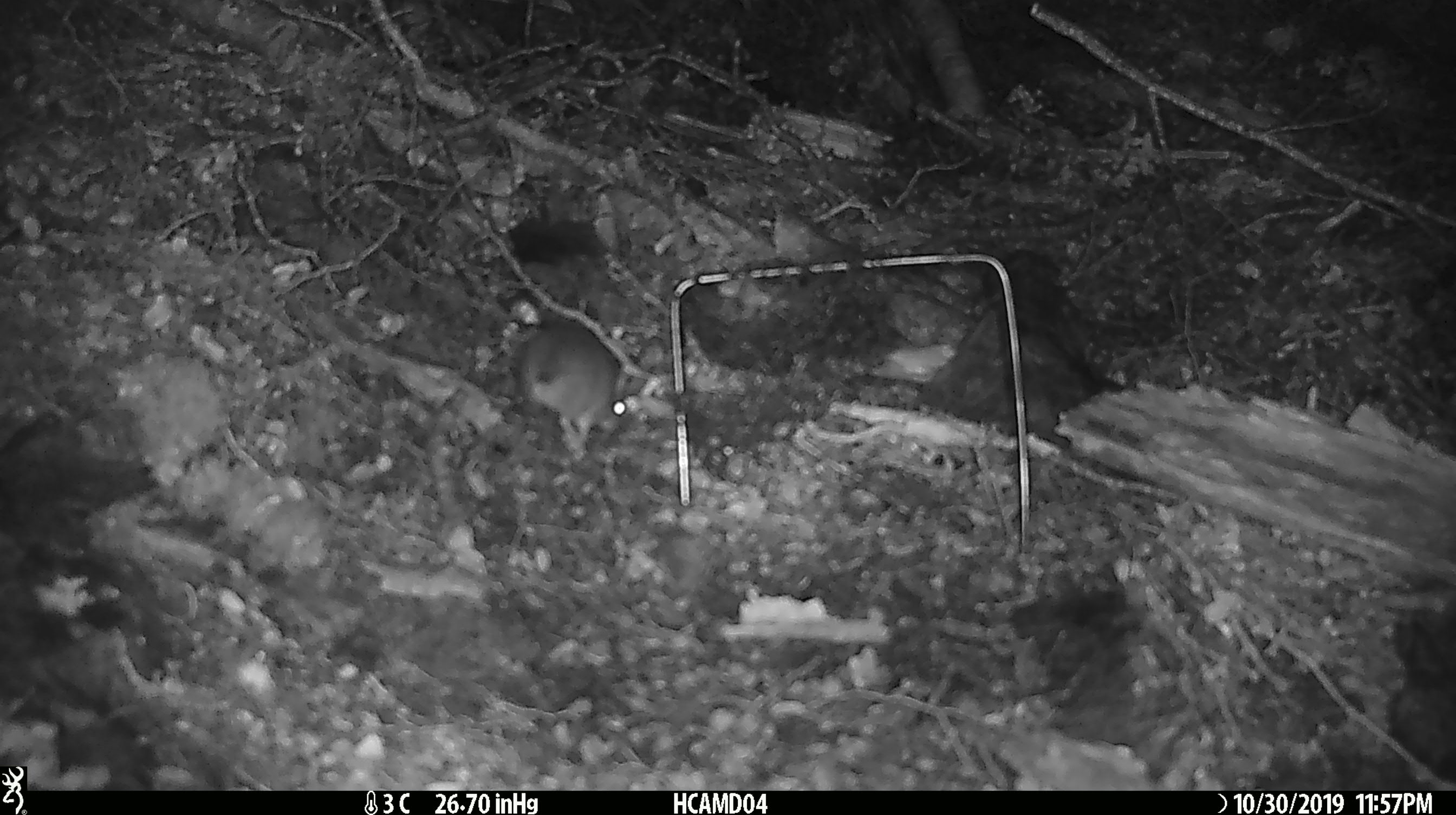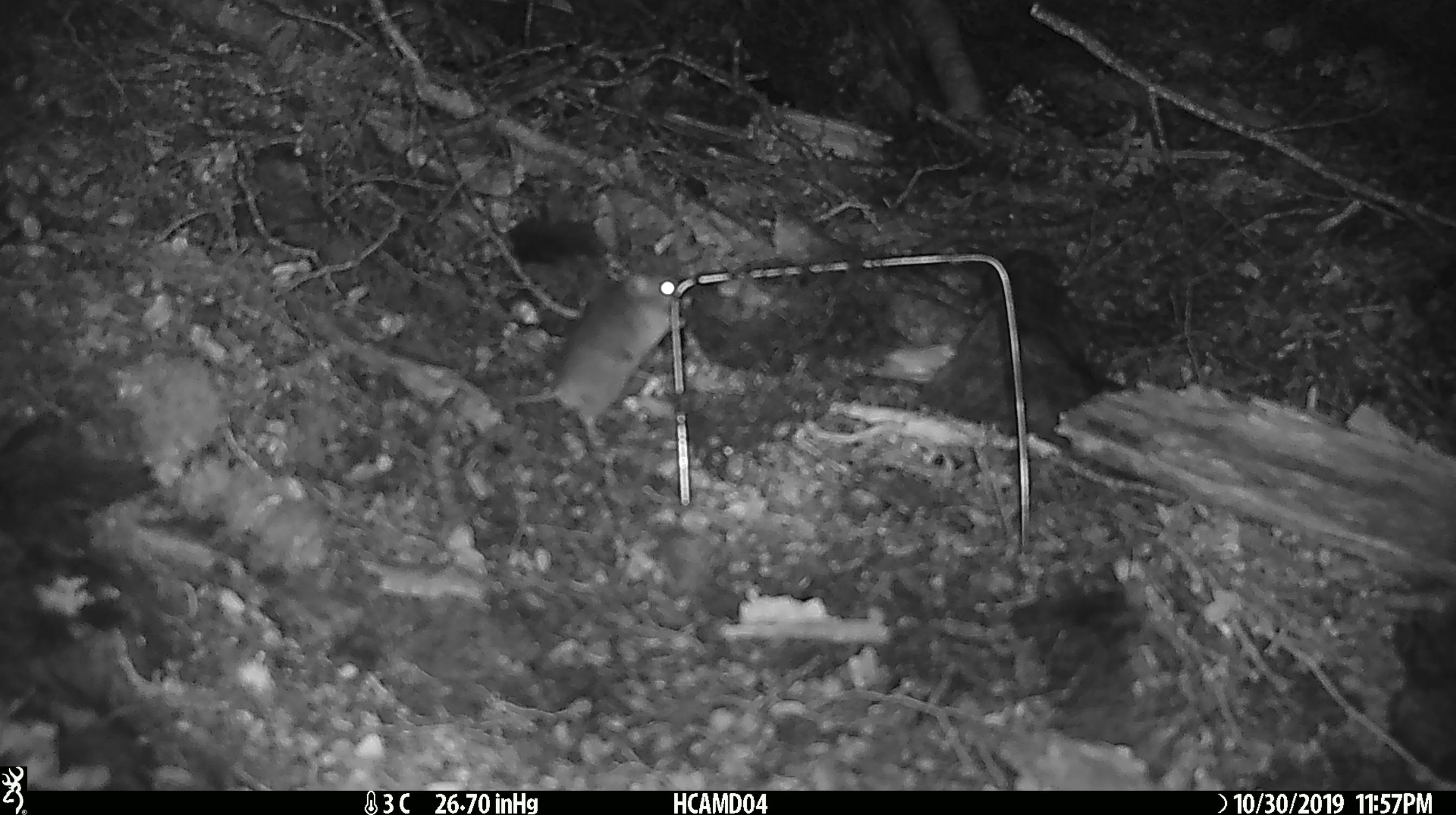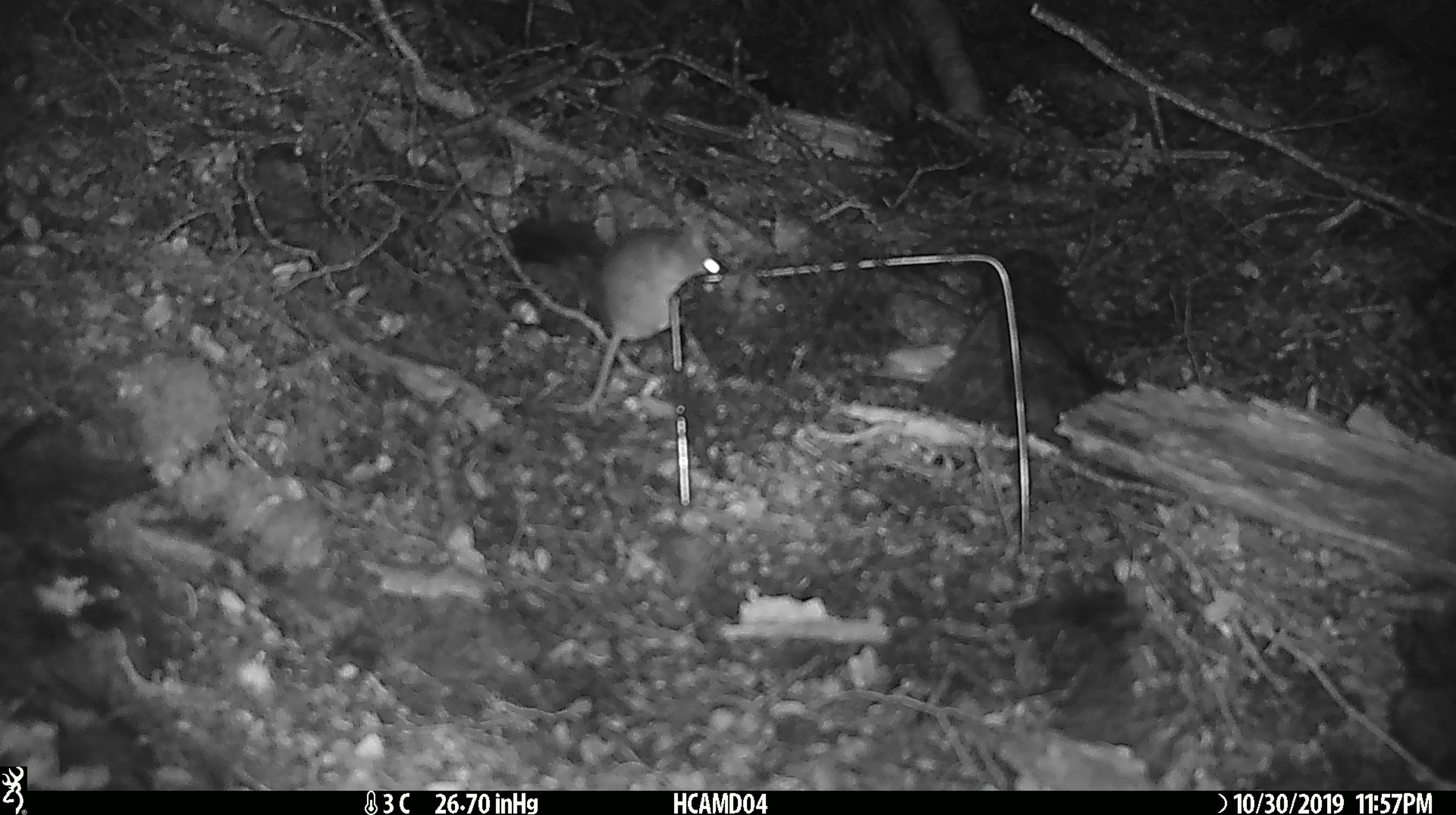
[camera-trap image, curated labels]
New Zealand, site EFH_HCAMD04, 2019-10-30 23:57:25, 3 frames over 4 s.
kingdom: Animalia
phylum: Chordata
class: Mammalia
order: Rodentia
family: Muridae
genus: Mus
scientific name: Mus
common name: mouse